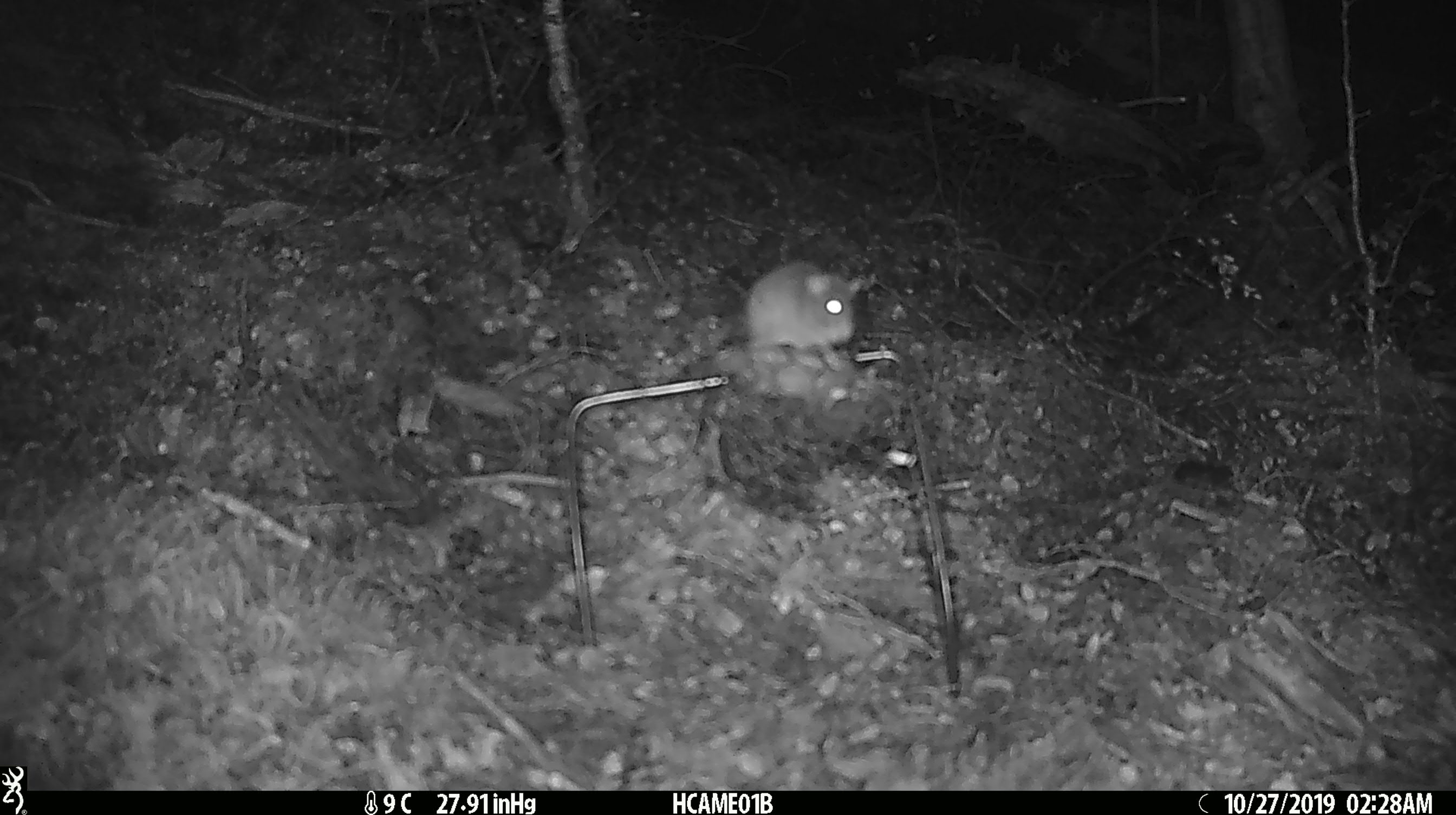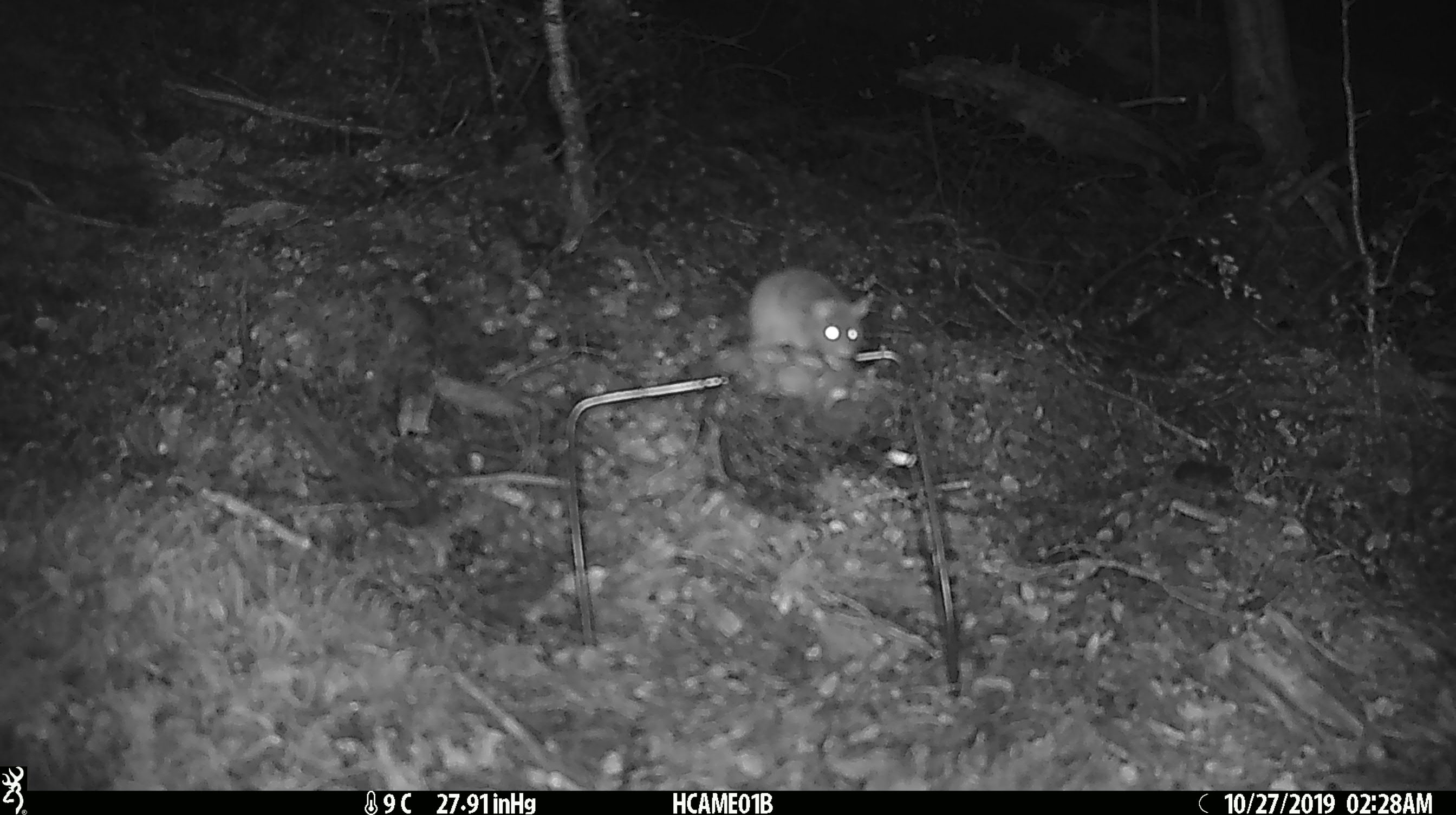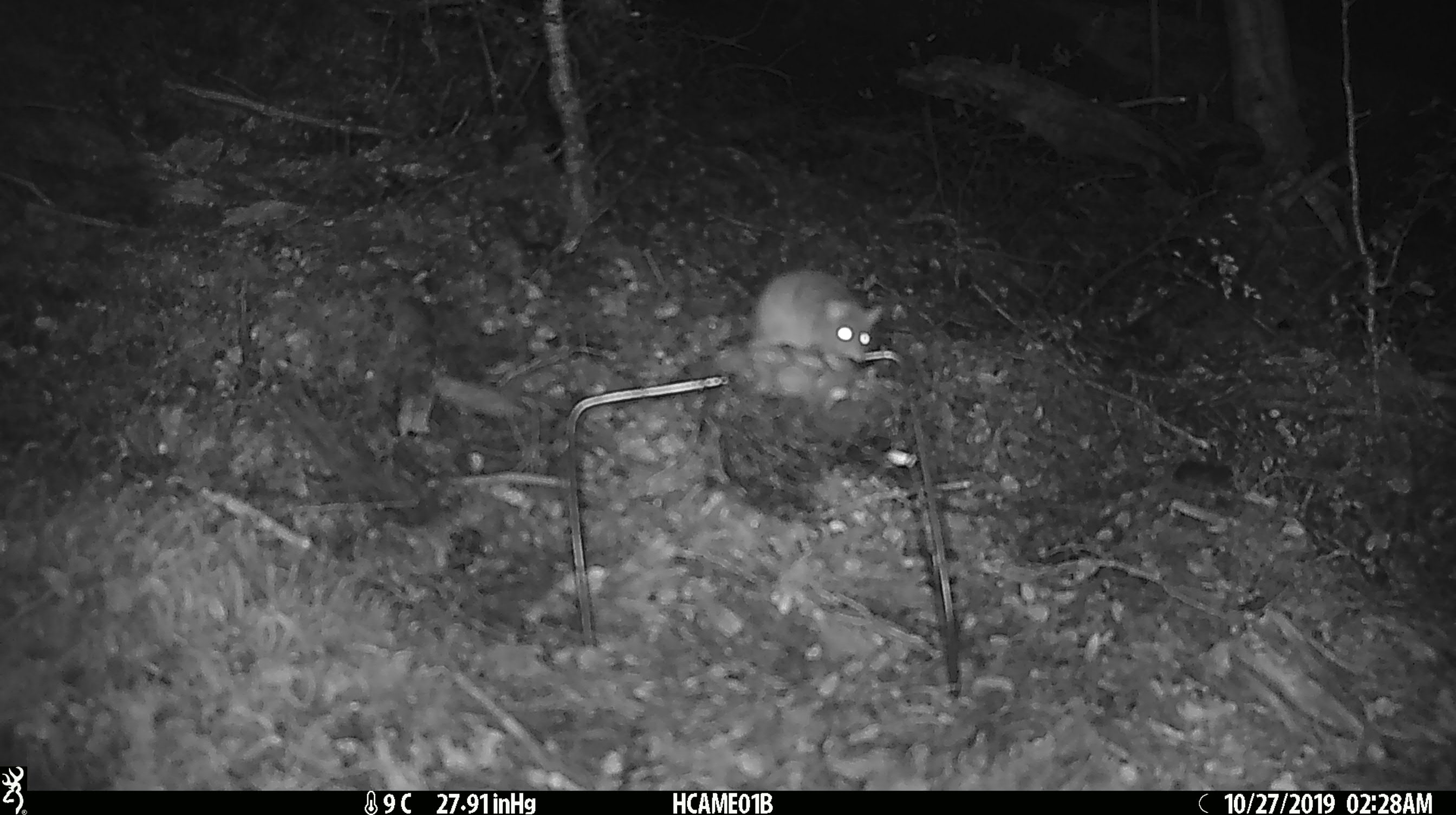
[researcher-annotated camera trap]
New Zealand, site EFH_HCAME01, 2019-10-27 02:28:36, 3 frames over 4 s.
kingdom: Animalia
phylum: Chordata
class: Mammalia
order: Rodentia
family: Muridae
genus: Mus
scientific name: Mus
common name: mouse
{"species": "mouse (Mus)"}